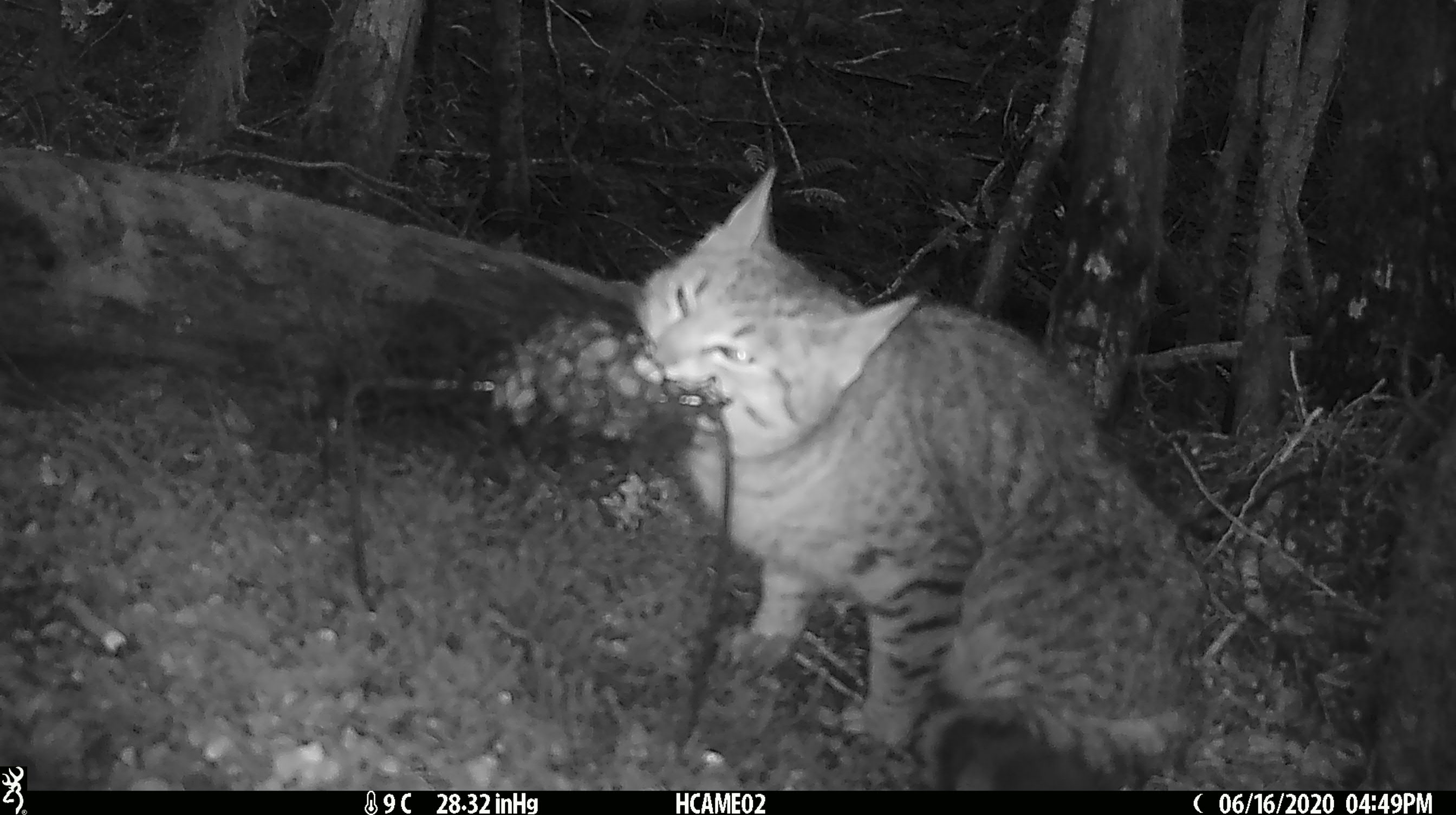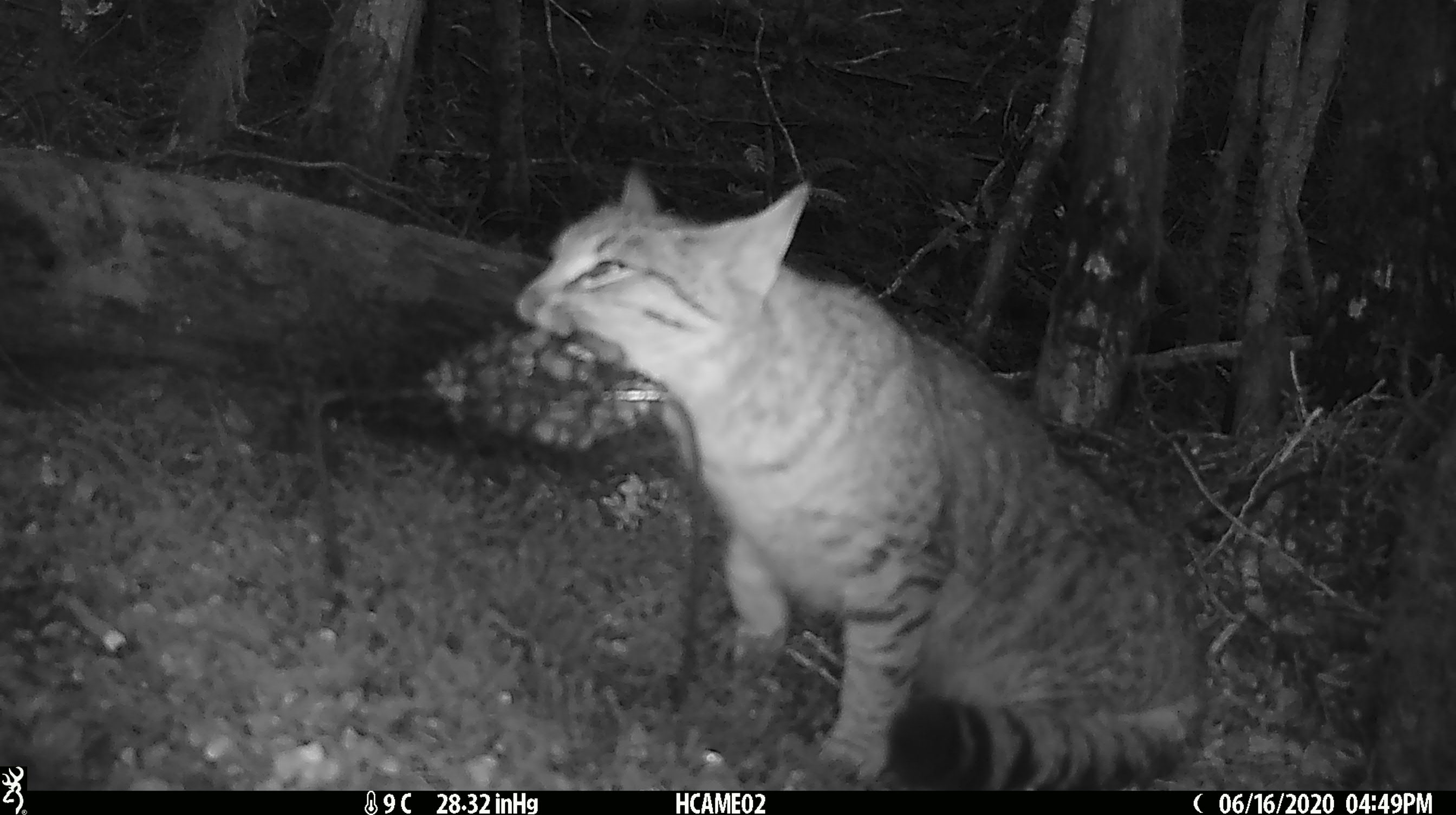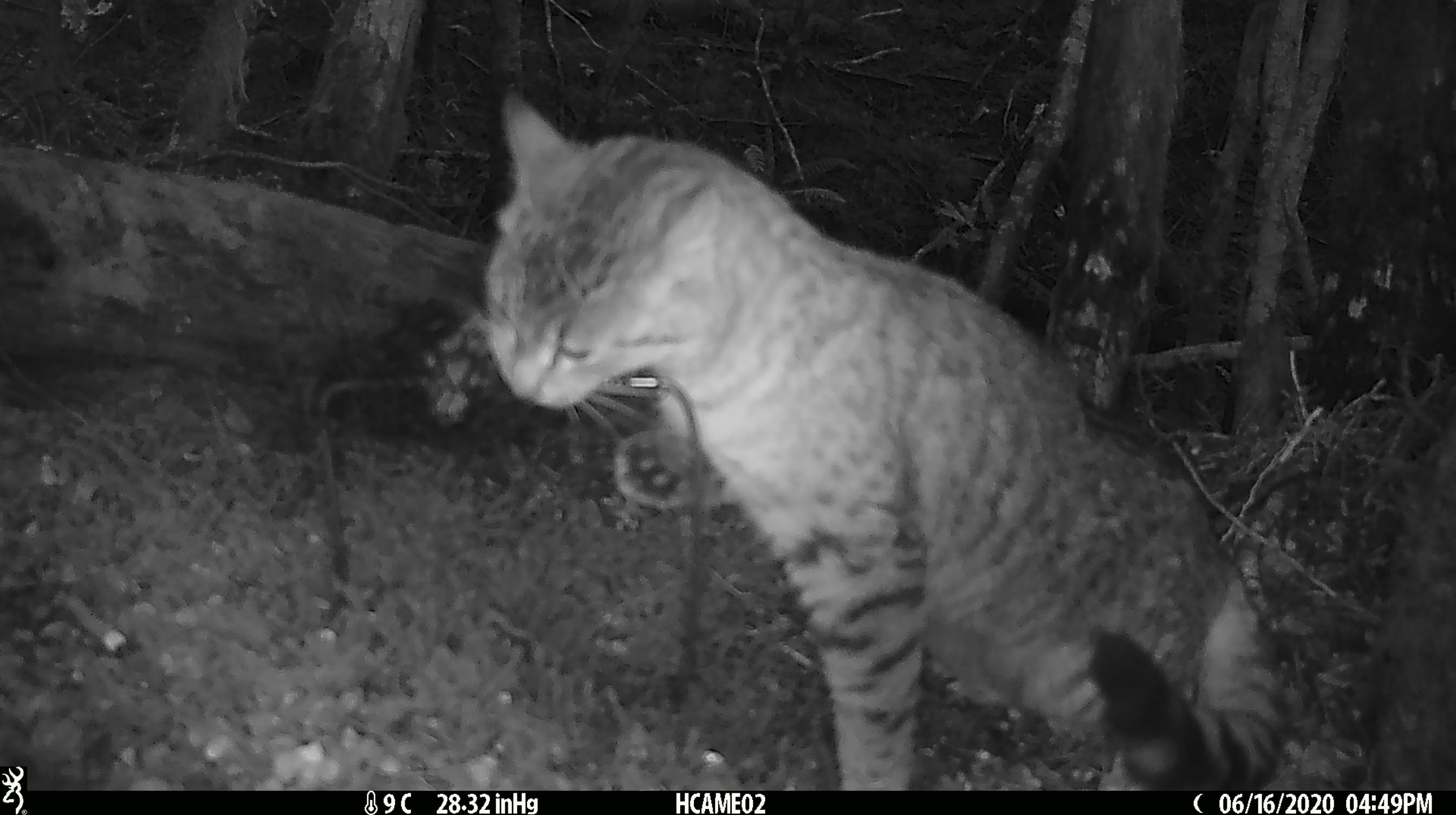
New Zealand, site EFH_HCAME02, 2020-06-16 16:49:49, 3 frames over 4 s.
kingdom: Animalia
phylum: Chordata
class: Mammalia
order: Carnivora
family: Felidae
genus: Felis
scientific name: Felis catus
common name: domestic cat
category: cat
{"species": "cat (domestic cat) (Felis catus)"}